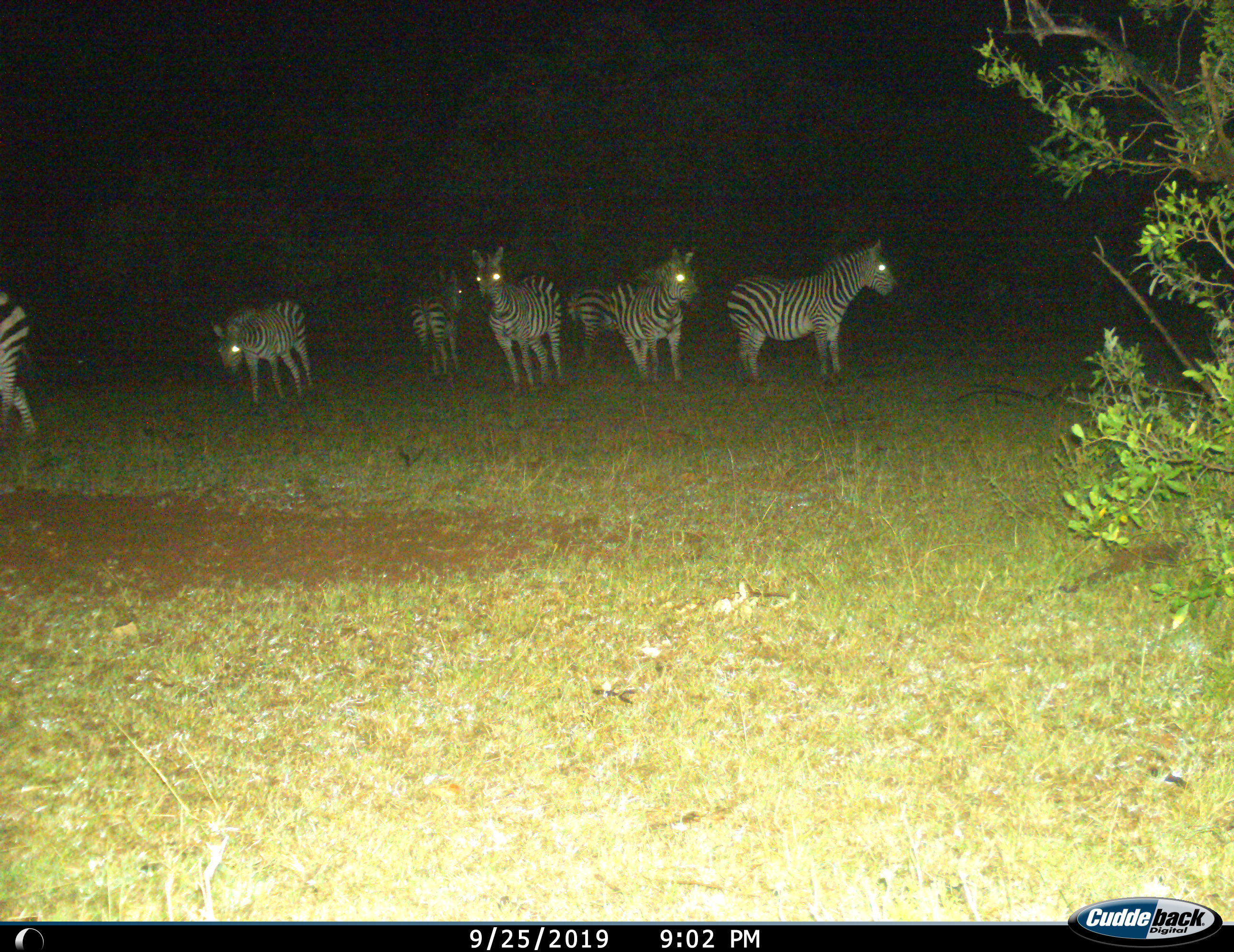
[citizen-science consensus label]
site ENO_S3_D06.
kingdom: Animalia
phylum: Chordata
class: Mammalia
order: Perissodactyla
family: Equidae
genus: Equus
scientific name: Equus quagga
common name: plains zebra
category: zebraplains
Zebraplains (plains zebra) (Equus quagga), count 7. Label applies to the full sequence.